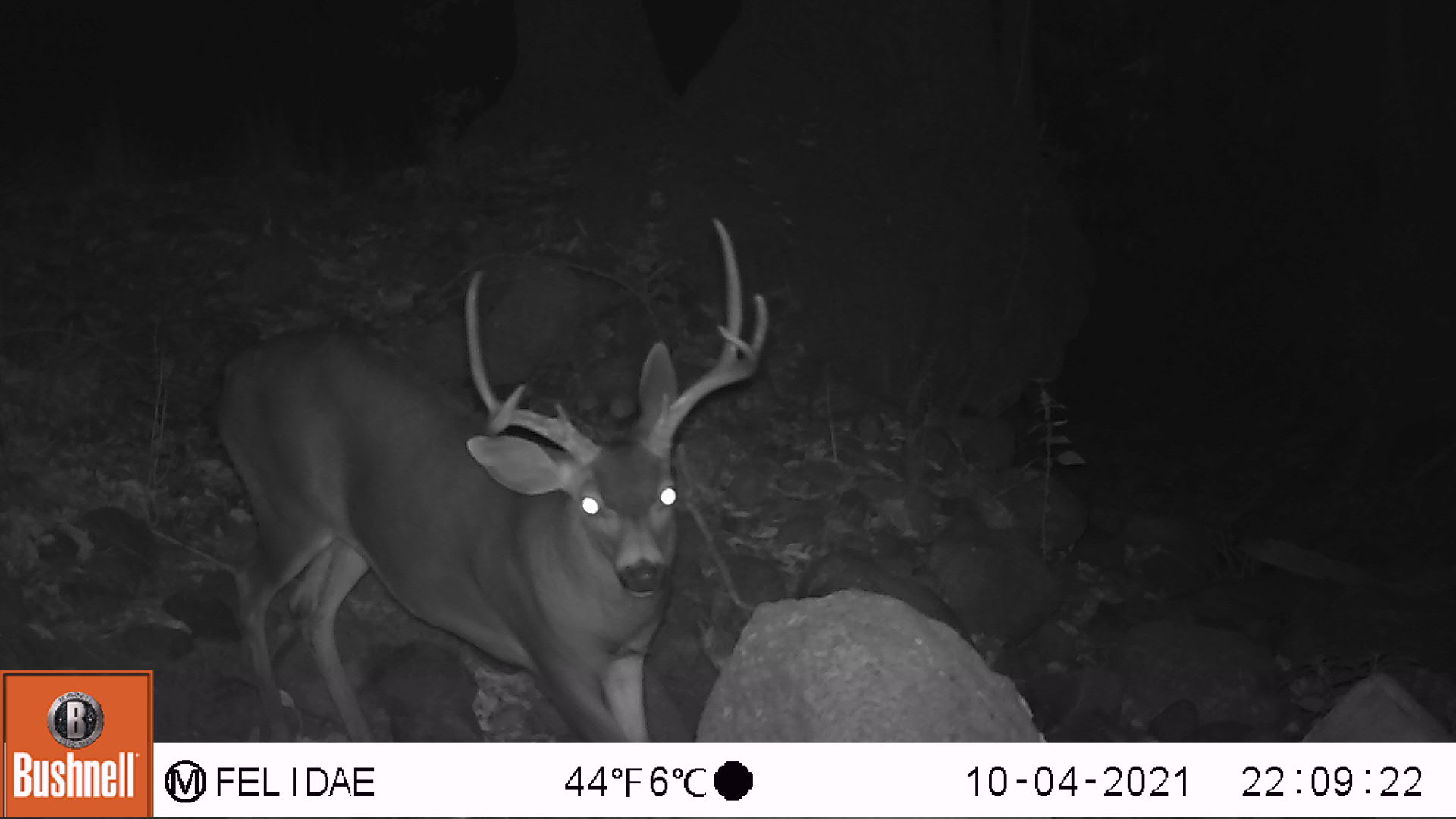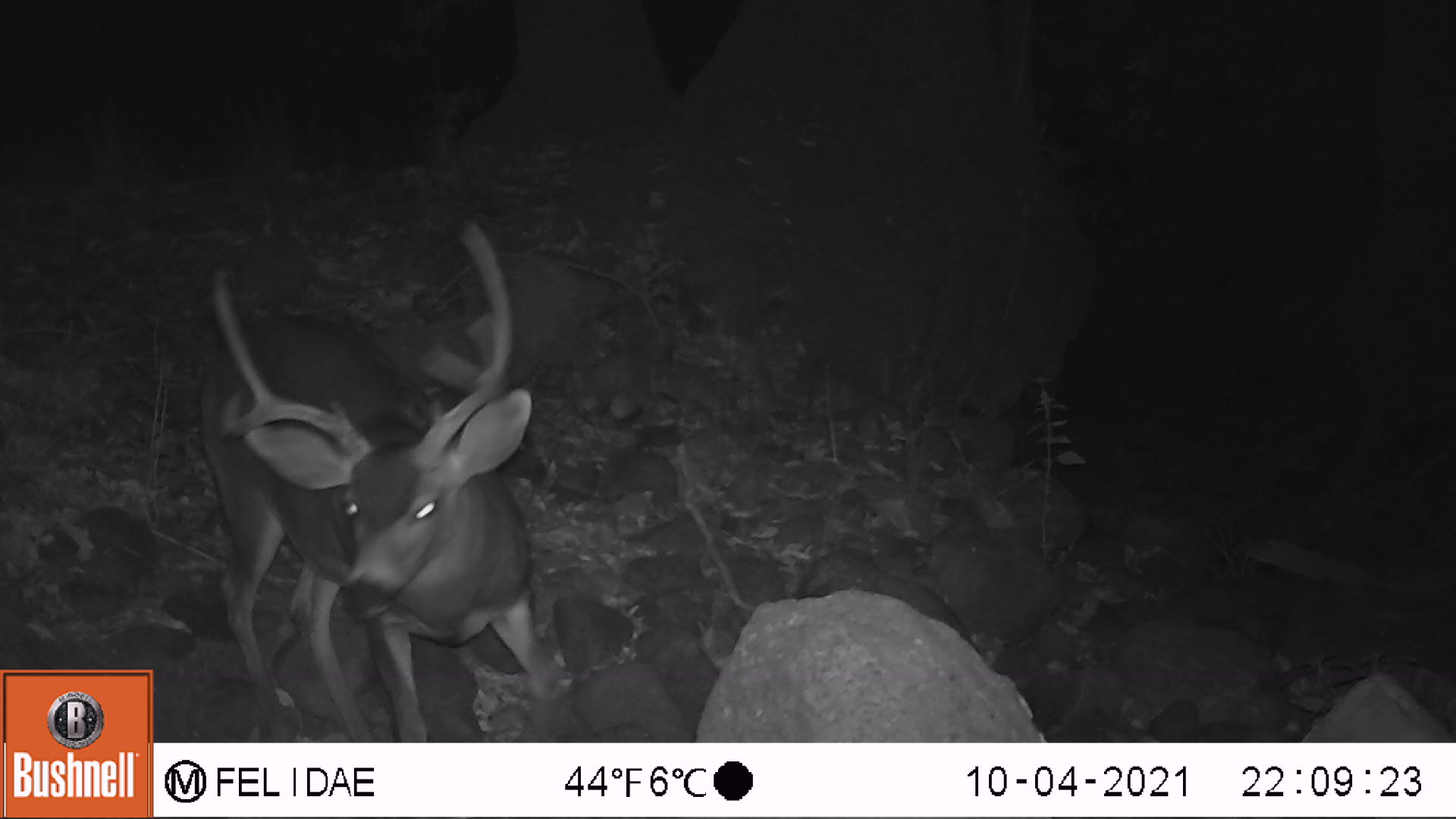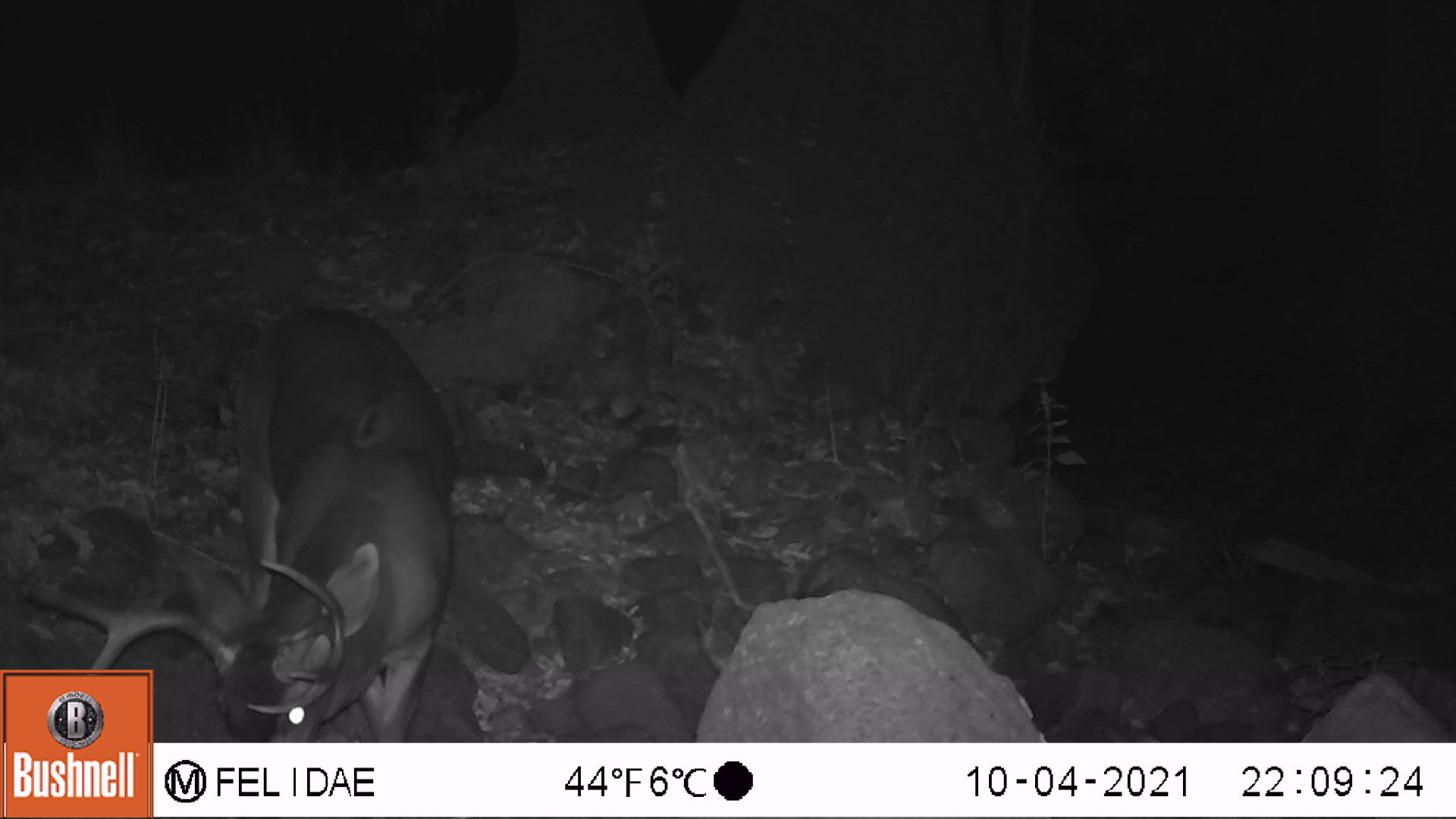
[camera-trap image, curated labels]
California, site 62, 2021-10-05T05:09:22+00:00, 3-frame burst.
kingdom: Animalia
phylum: Chordata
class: Mammalia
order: Artiodactyla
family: Cervidae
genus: Odocoileus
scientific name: Odocoileus hemionus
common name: mule deer